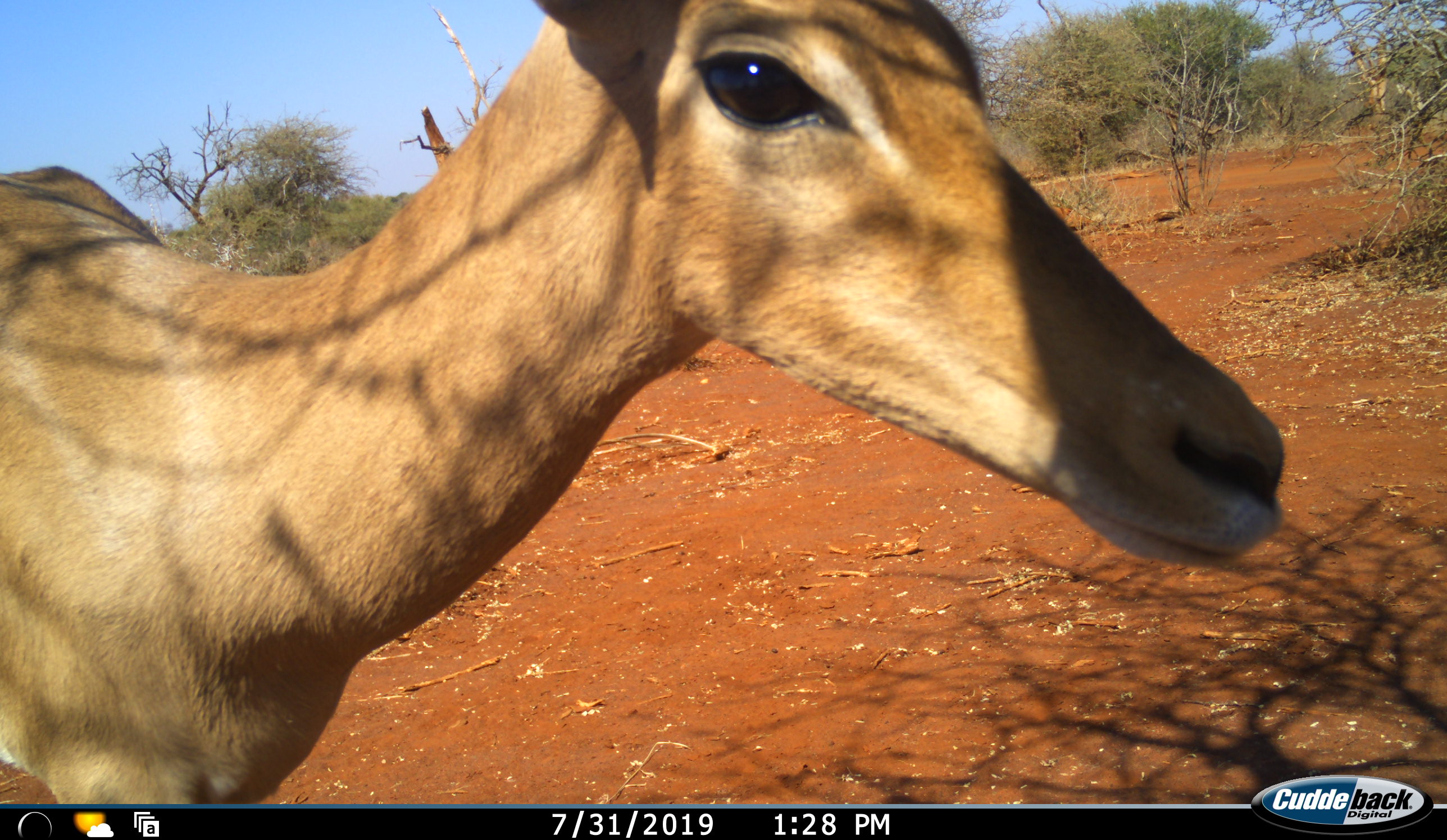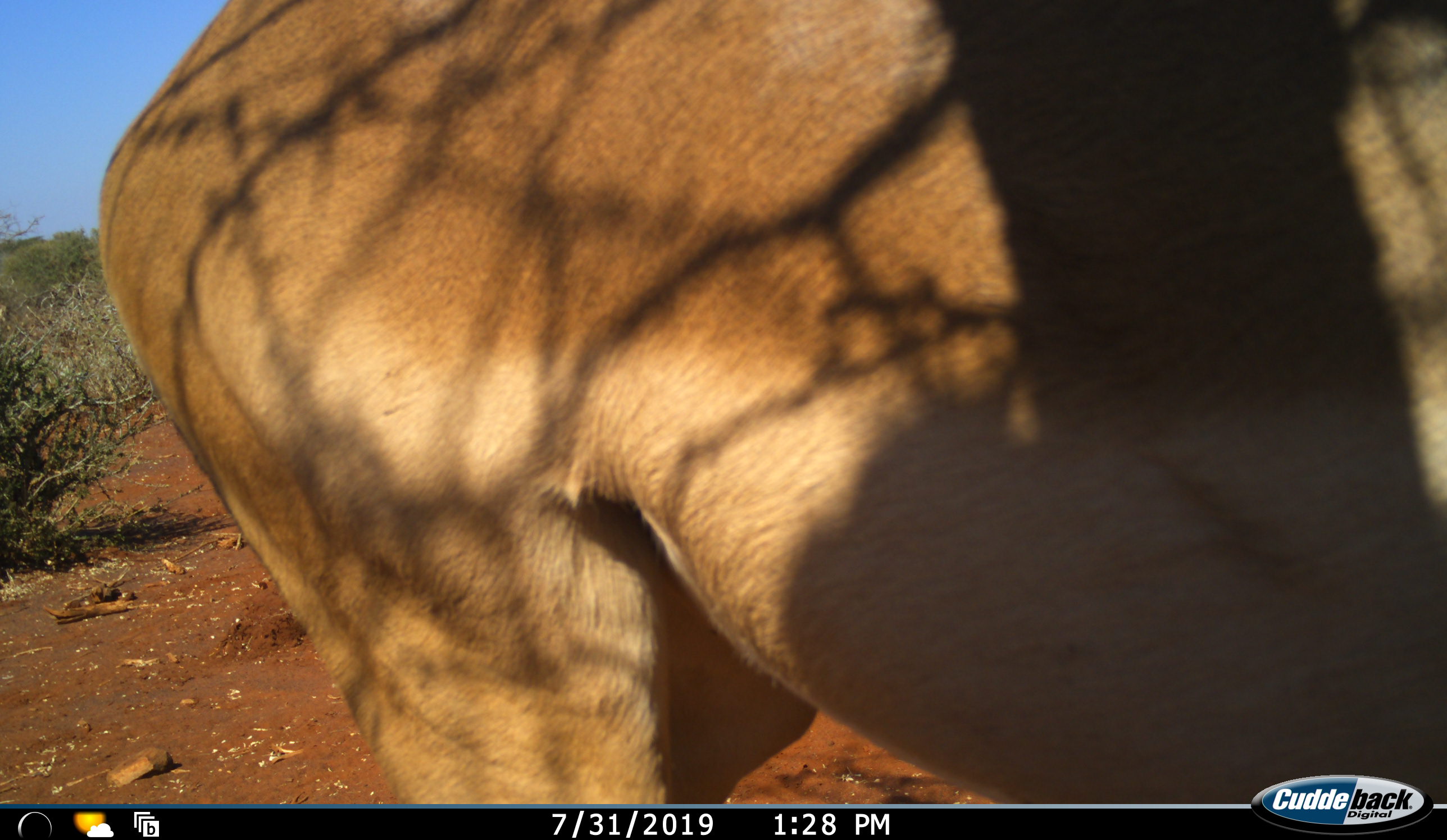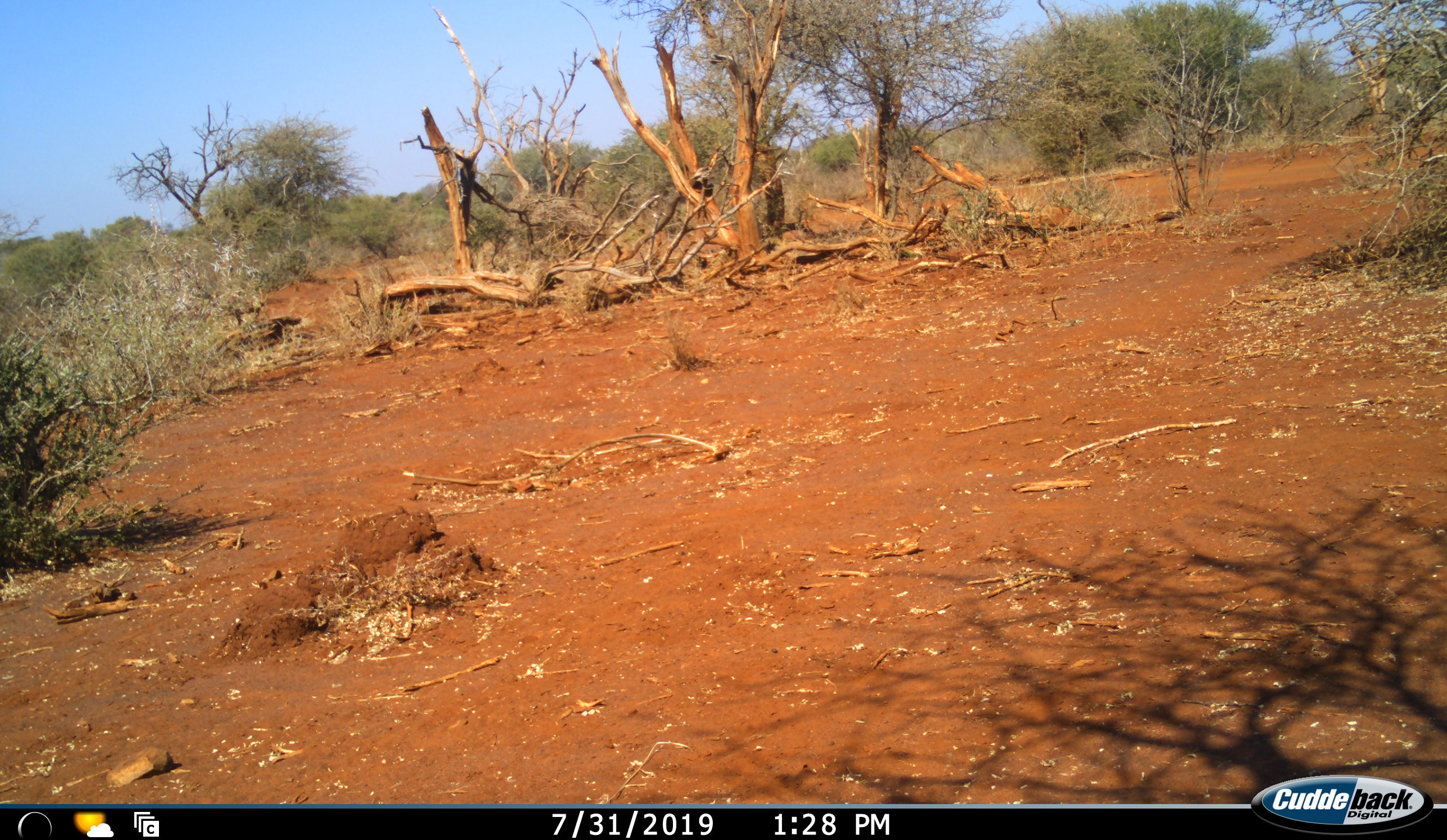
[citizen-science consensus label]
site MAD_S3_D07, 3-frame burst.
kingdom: Animalia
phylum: Chordata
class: Mammalia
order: Artiodactyla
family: Bovidae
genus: Aepyceros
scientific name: Aepyceros melampus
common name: impala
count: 1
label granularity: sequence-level